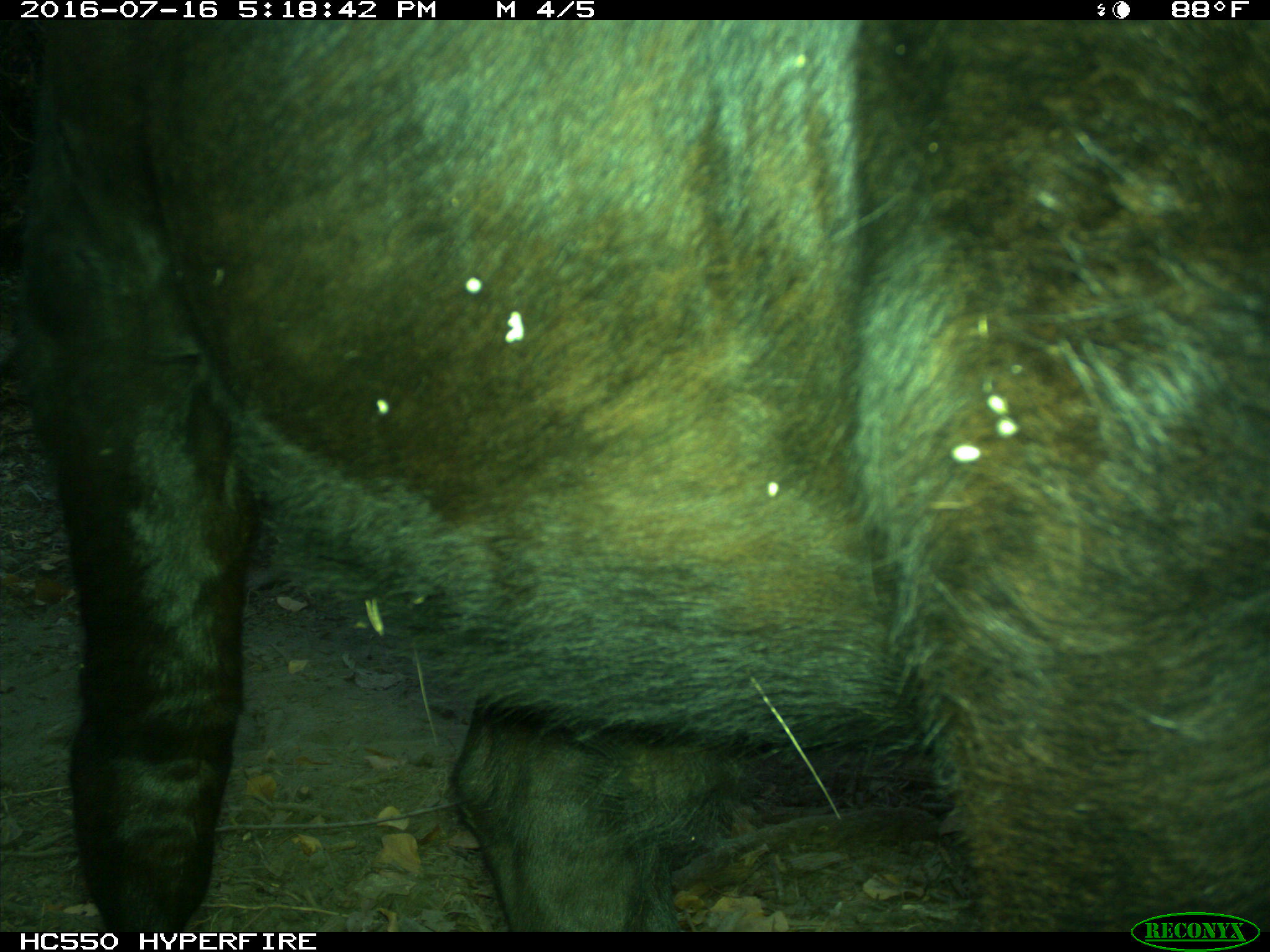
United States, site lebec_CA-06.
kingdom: Animalia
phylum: Chordata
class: Mammalia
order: Artiodactyla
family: Bovidae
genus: Bos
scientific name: Bos taurus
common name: domestic cow